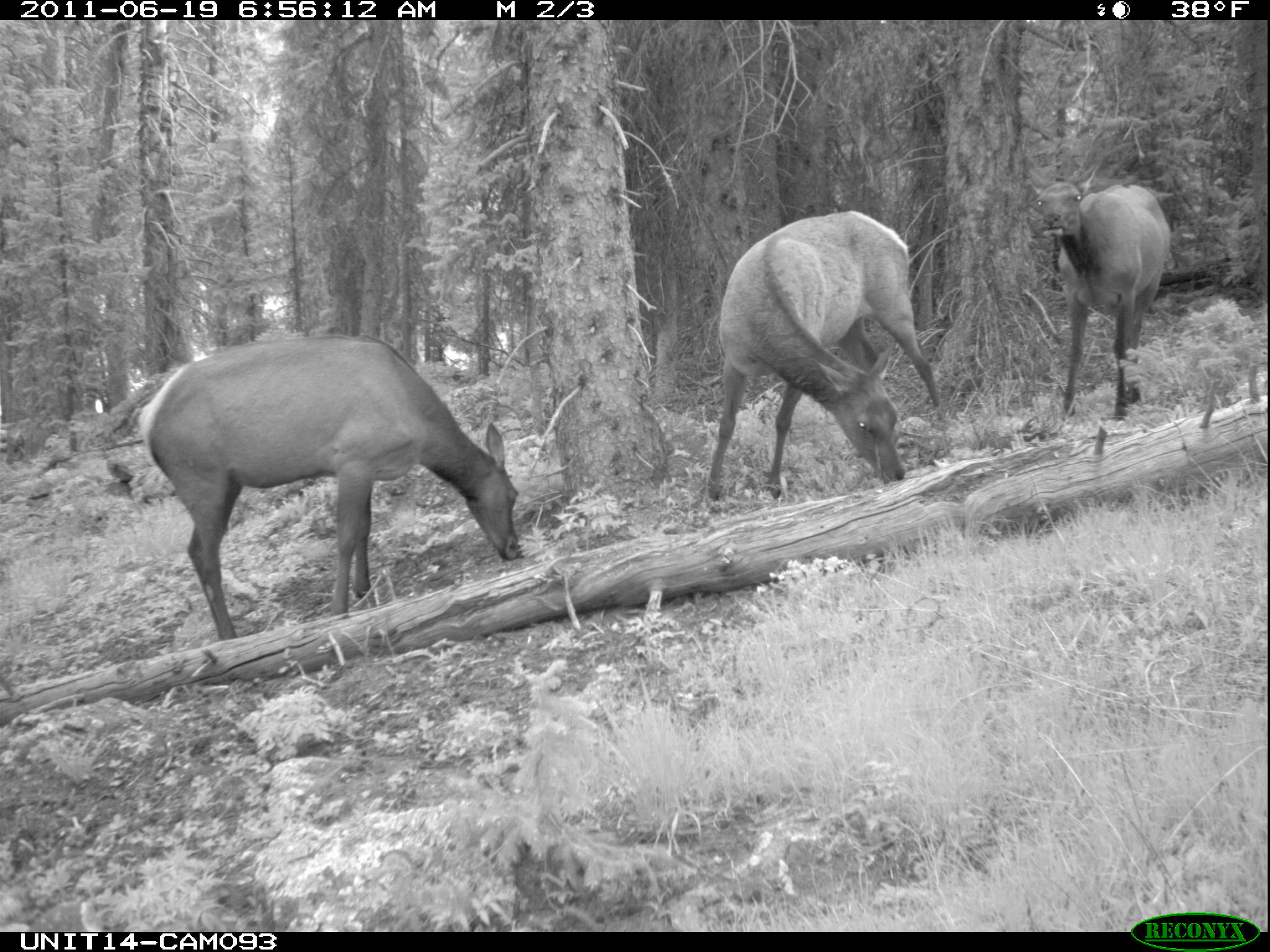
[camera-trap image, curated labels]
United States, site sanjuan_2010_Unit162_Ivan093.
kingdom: Animalia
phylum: Chordata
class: Mammalia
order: Artiodactyla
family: Cervidae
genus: Cervus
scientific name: Cervus elaphus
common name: red deer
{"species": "Cervus elaphus (red deer)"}